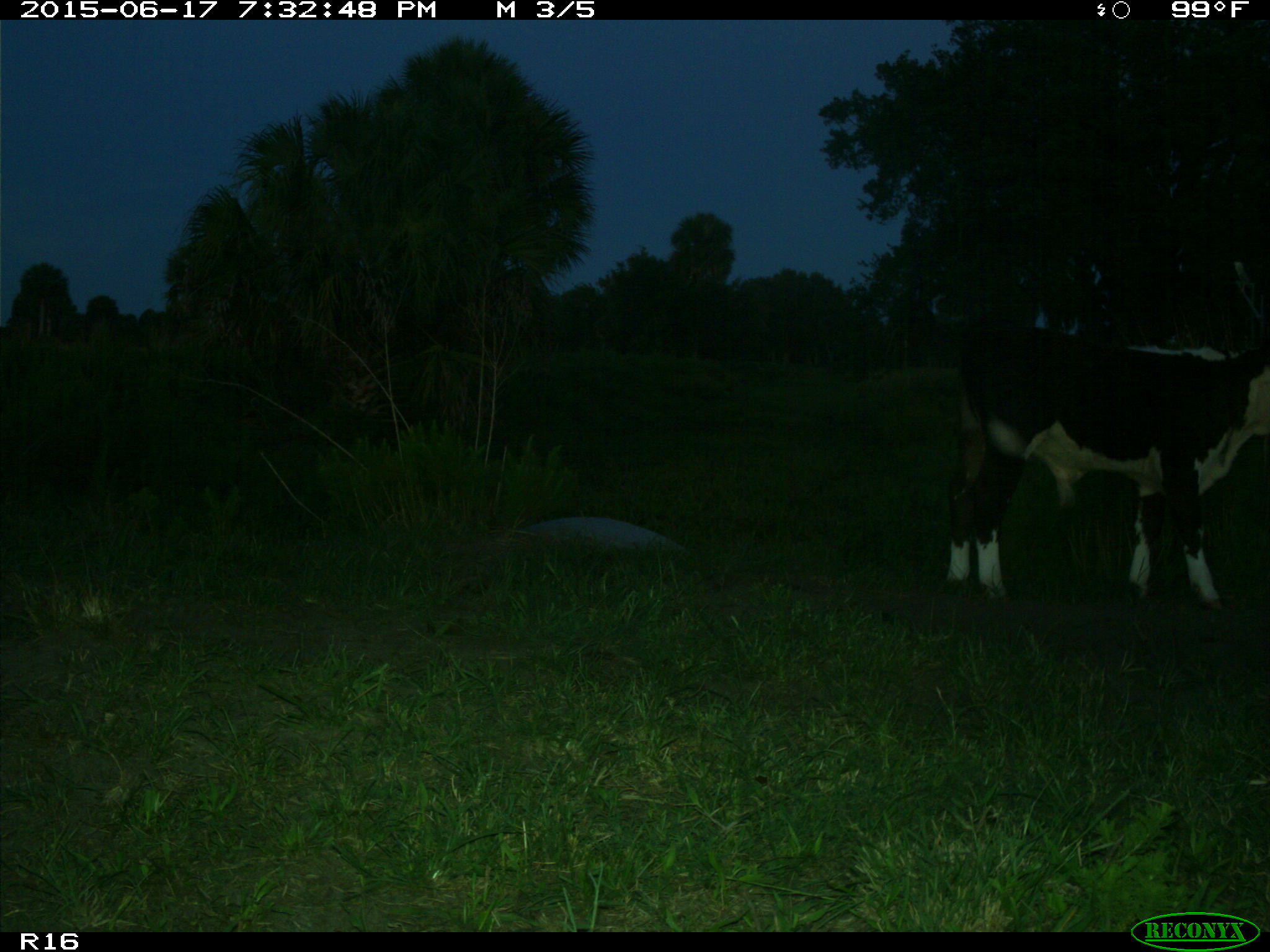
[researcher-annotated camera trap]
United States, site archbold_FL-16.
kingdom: Animalia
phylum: Chordata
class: Mammalia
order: Artiodactyla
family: Bovidae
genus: Bos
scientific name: Bos taurus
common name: domestic cow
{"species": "Bos taurus (domestic cow)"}